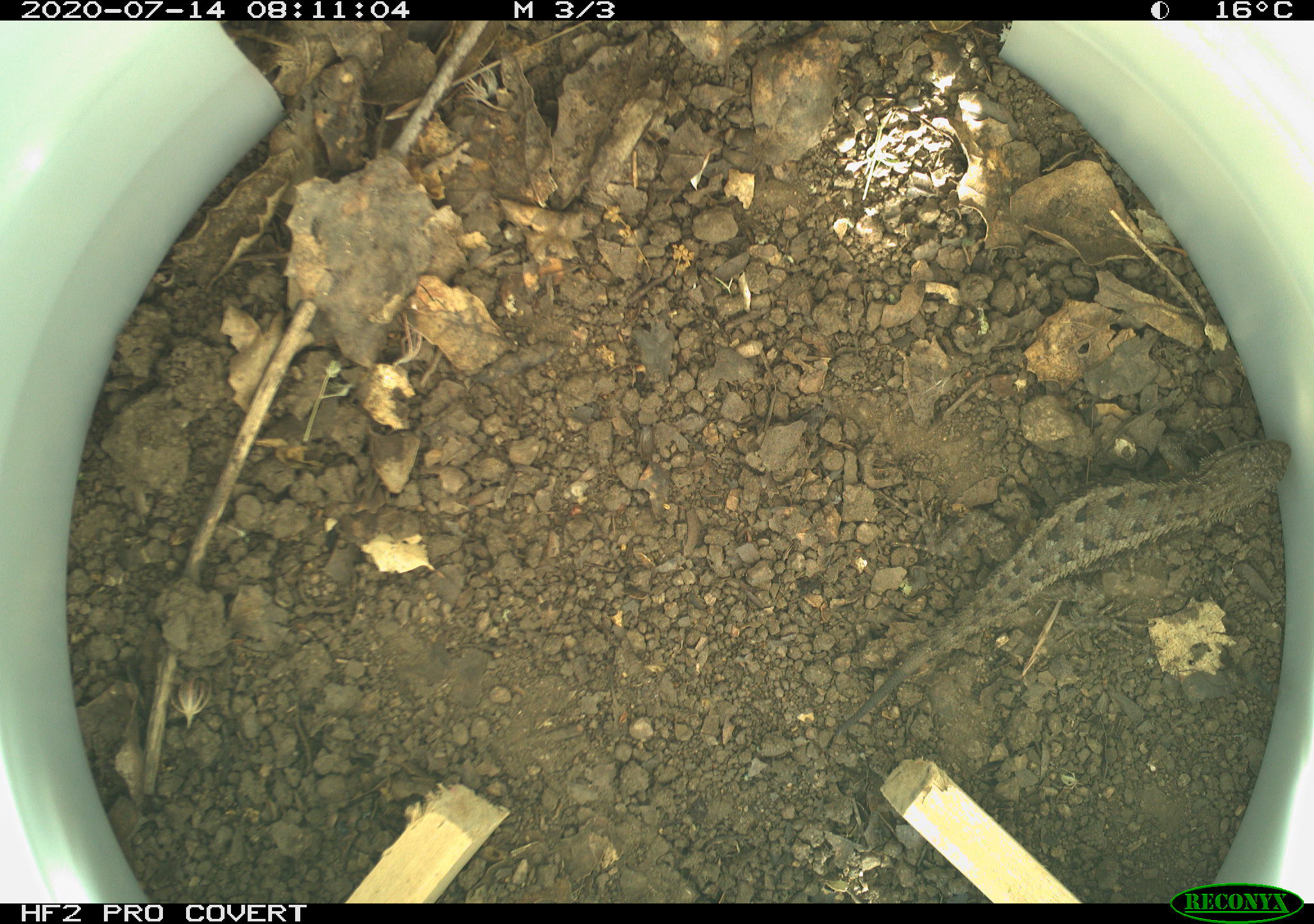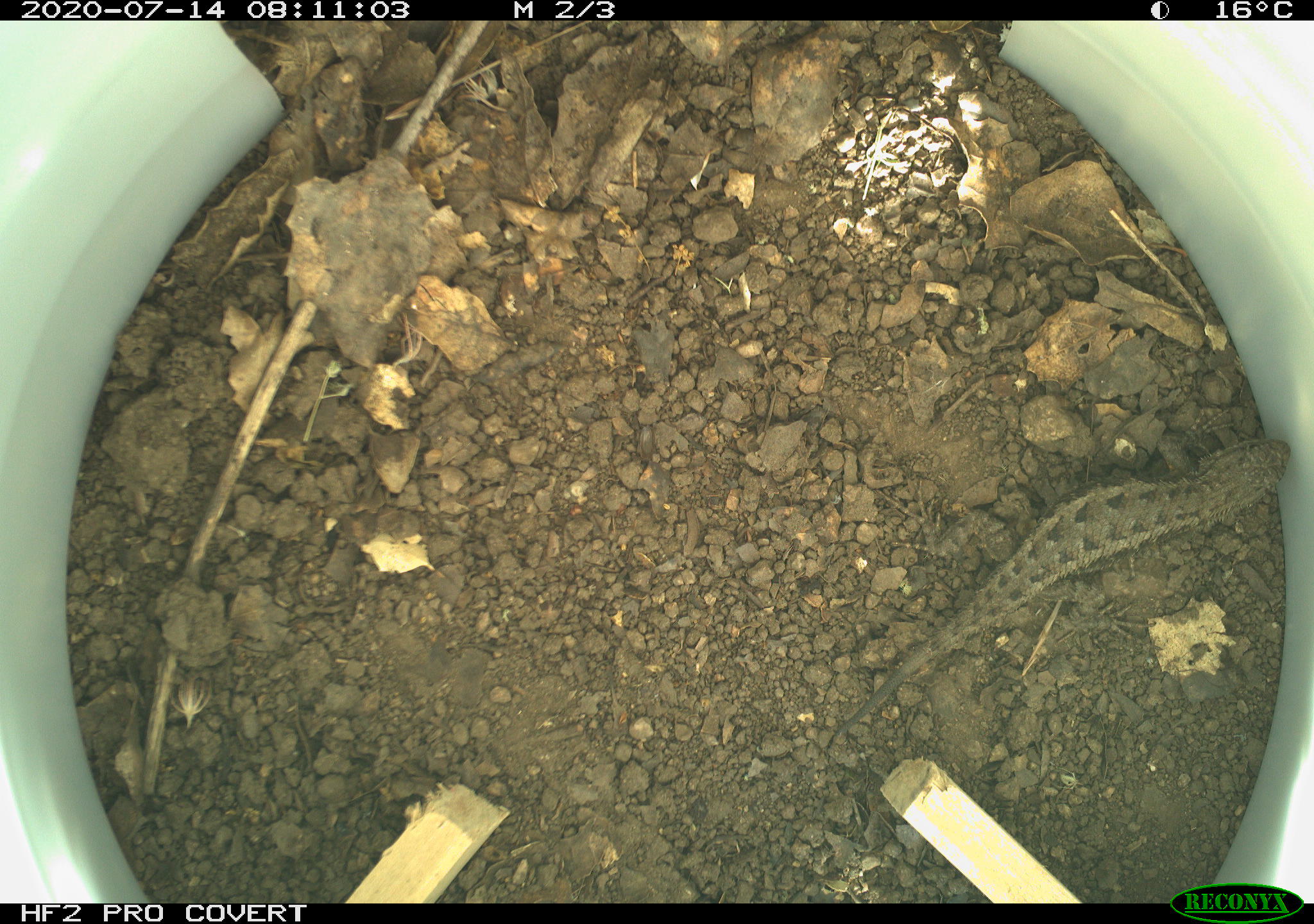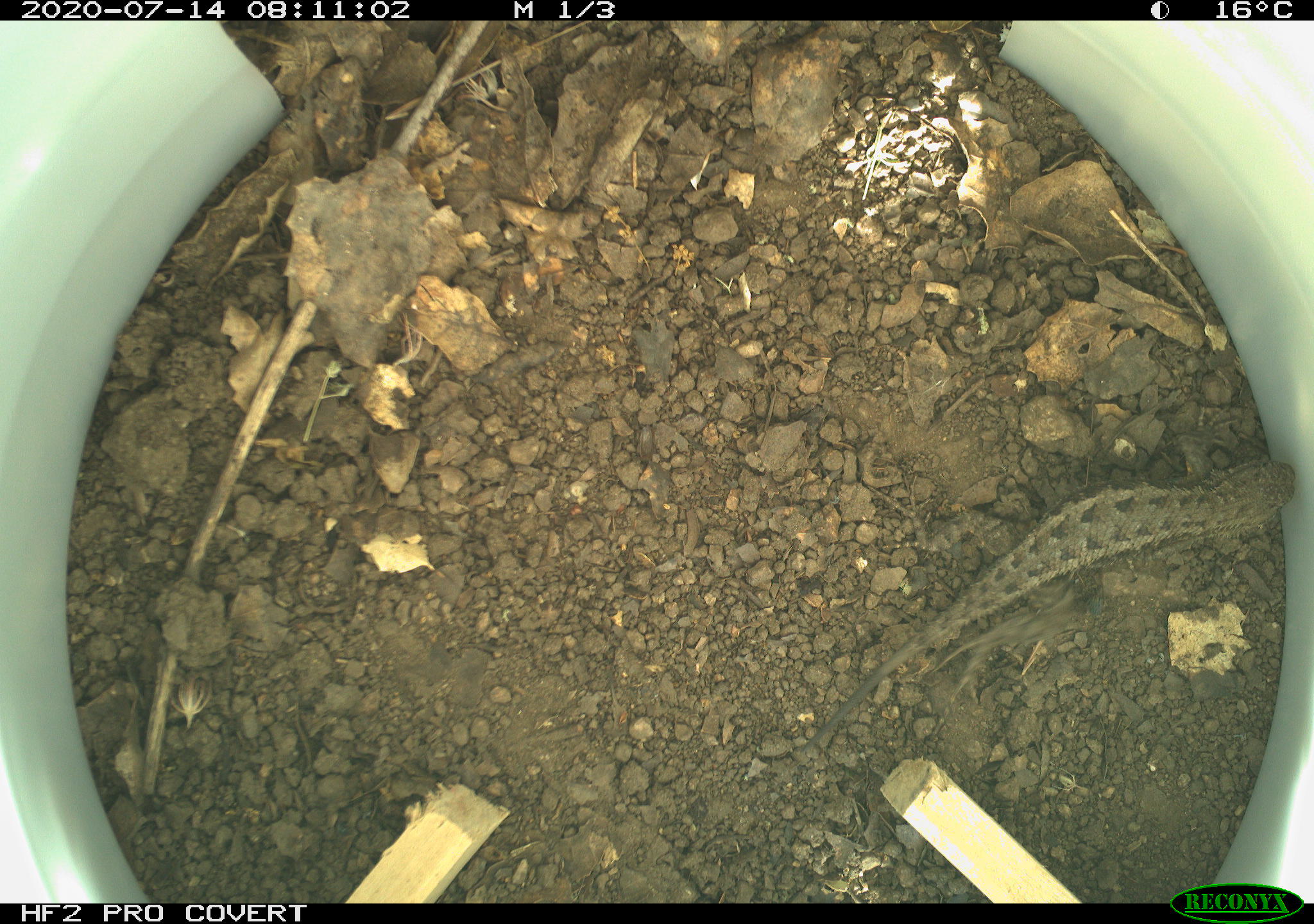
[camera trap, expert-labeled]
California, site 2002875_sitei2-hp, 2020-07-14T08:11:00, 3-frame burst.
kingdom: Animalia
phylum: Chordata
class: Reptilia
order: Squamata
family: Phrynosomatidae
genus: Sceloporus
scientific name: Sceloporus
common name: spiny lizards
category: sceloporus species